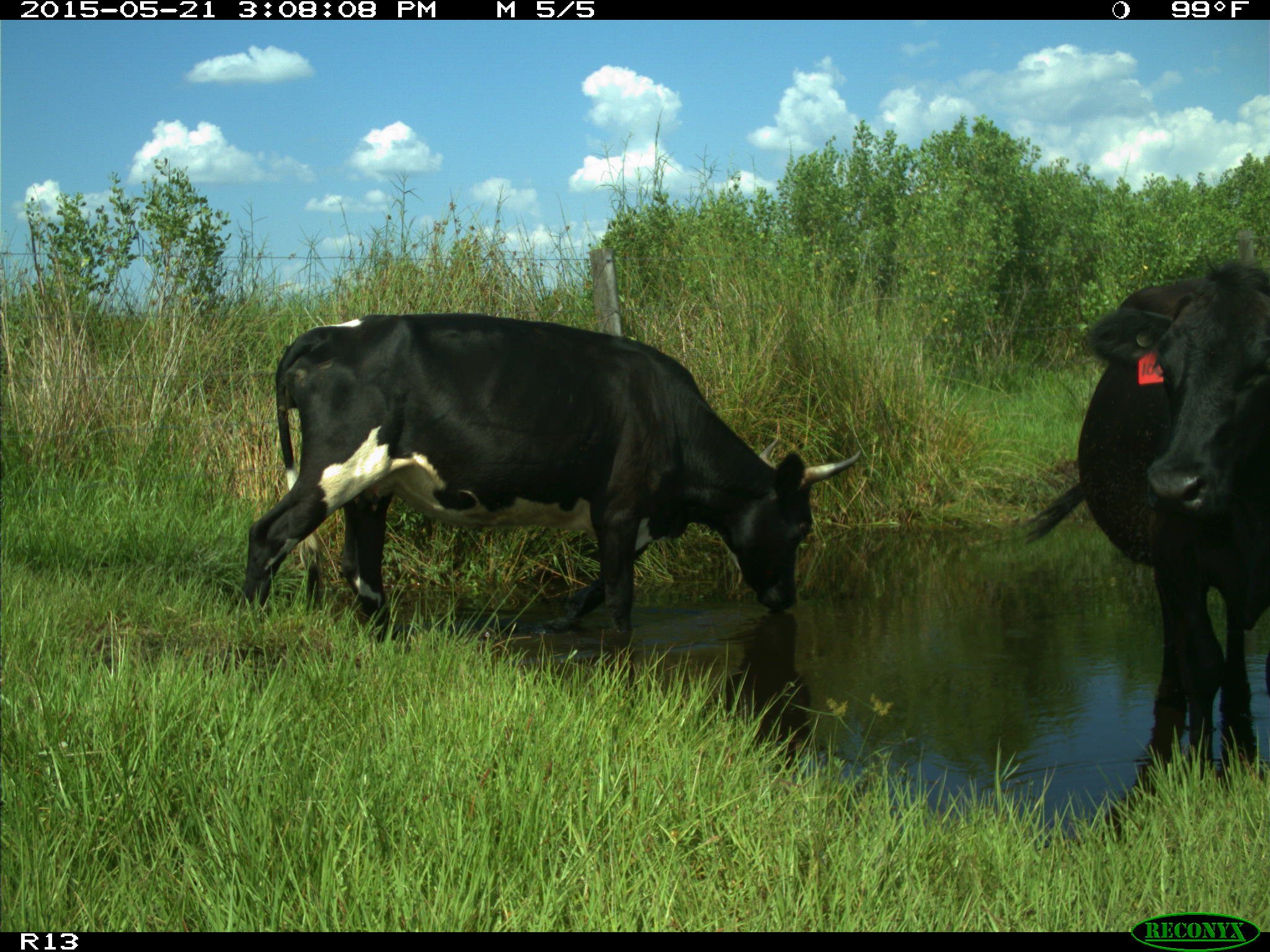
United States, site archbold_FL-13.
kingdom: Animalia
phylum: Chordata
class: Mammalia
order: Artiodactyla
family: Bovidae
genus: Bos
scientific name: Bos taurus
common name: domestic cow